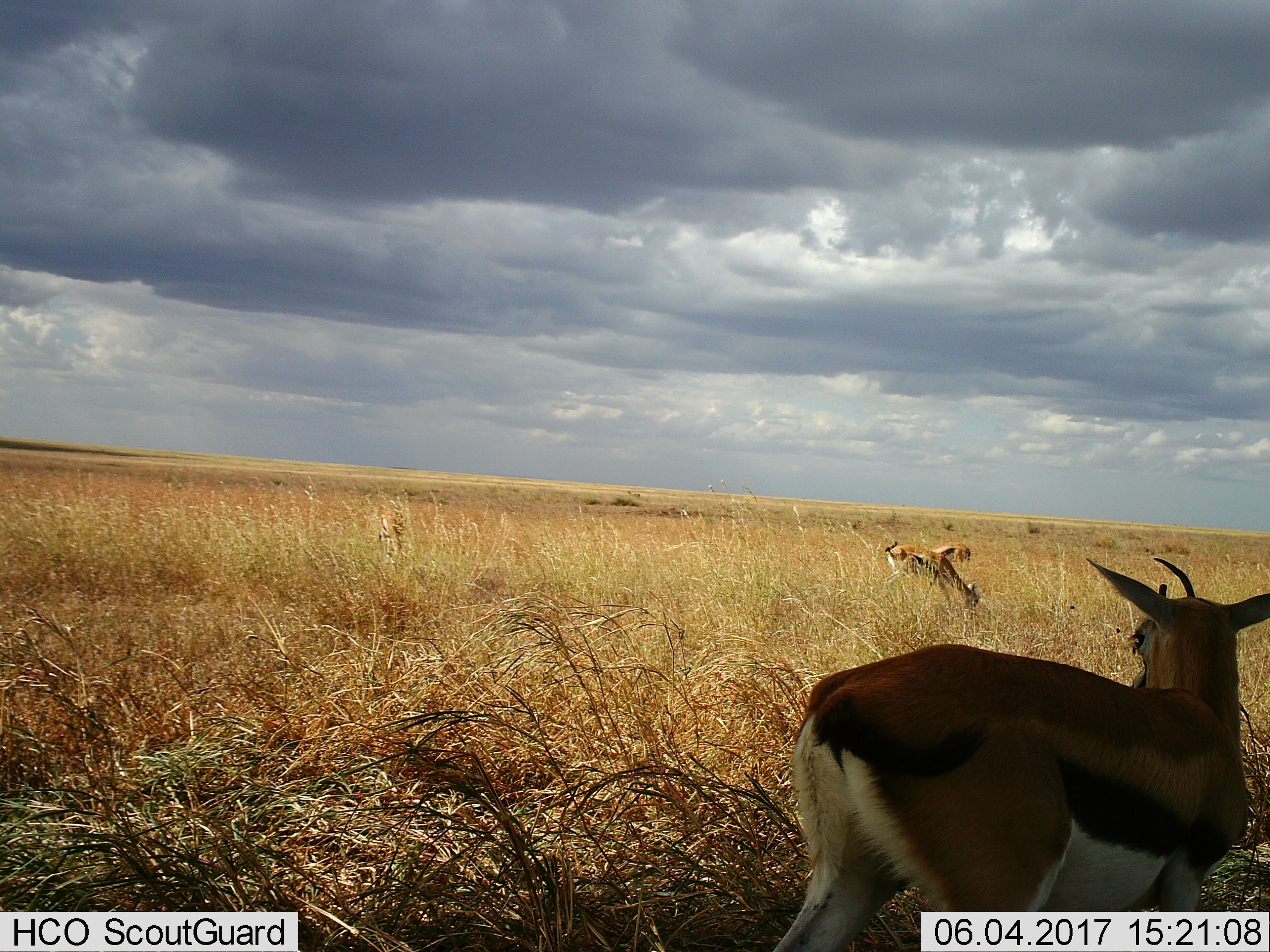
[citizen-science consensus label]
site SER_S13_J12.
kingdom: Animalia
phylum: Chordata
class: Mammalia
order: Artiodactyla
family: Bovidae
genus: Eudorcas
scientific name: Eudorcas thomsonii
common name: thomson's gazelle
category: gazellethomsons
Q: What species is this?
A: Gazellethomsons (thomson's gazelle) (Eudorcas thomsonii).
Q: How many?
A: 4.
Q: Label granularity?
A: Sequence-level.